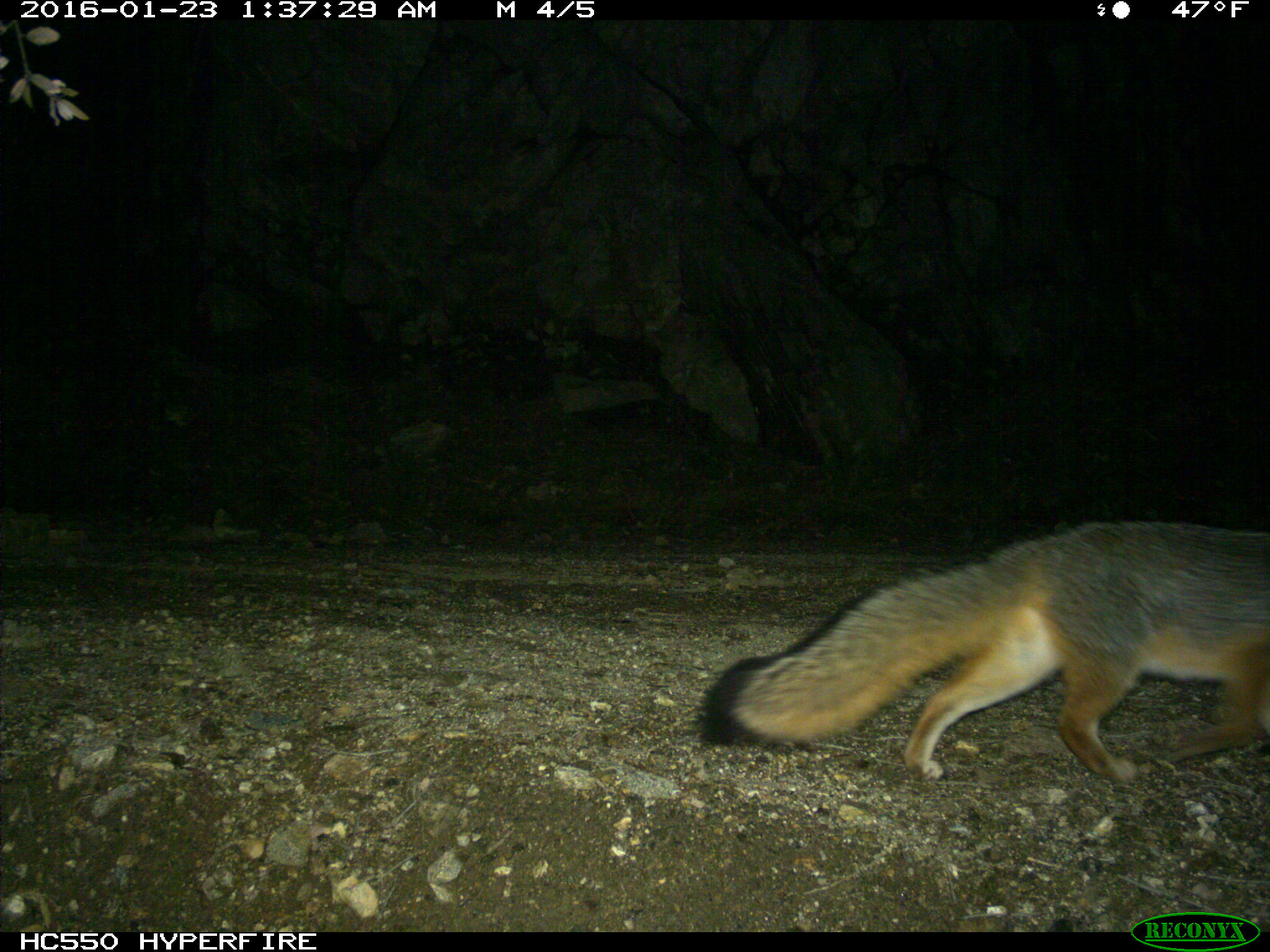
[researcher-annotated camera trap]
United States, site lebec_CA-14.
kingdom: Animalia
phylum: Chordata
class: Mammalia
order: Carnivora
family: Canidae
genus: Urocyon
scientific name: Urocyon cinereoargenteus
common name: gray fox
Urocyon cinereoargenteus (gray fox).